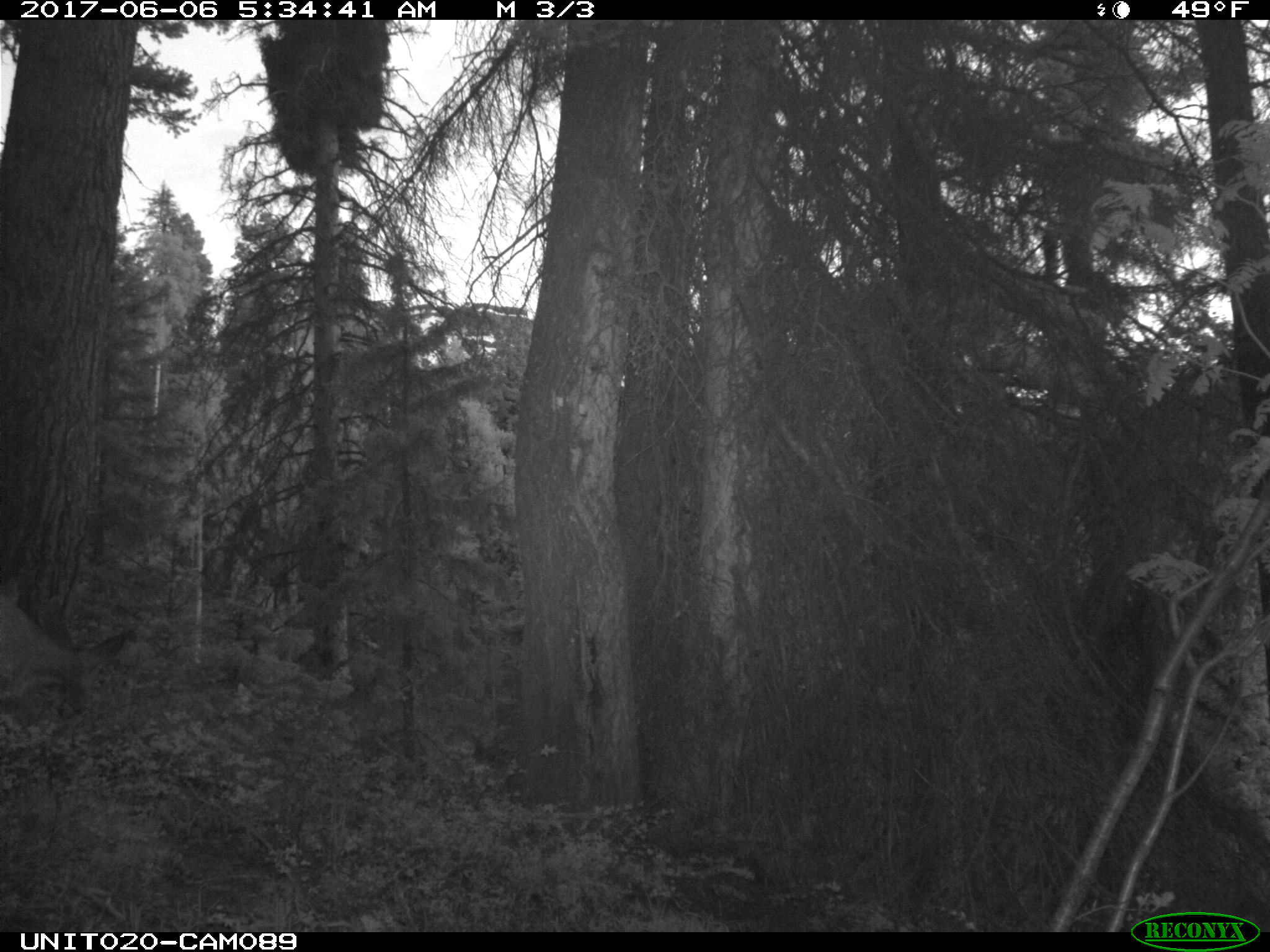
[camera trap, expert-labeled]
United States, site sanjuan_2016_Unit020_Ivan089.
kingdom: Animalia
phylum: Chordata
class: Mammalia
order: Artiodactyla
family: Cervidae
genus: Odocoileus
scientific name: Odocoileus hemionus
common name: mule deer